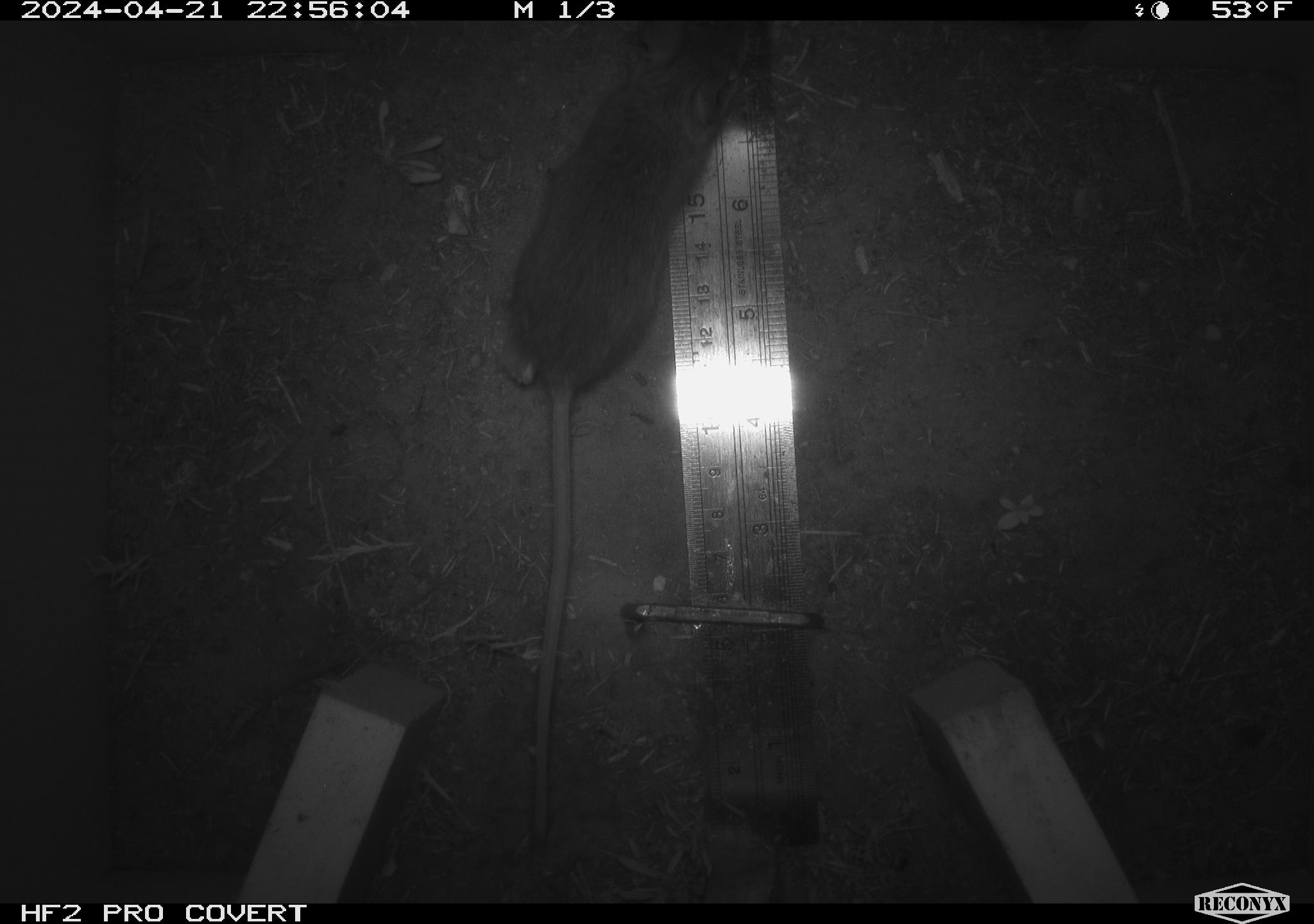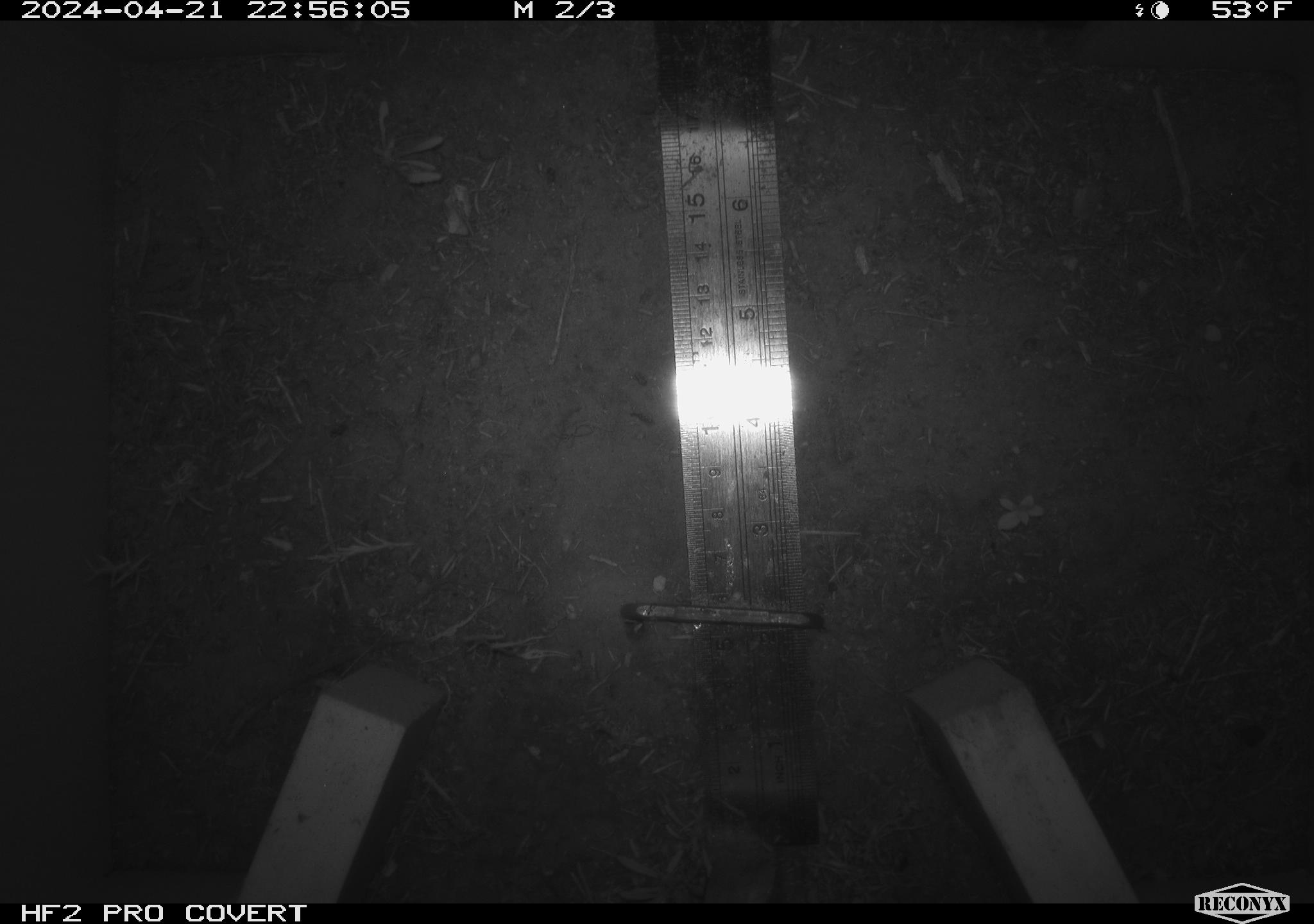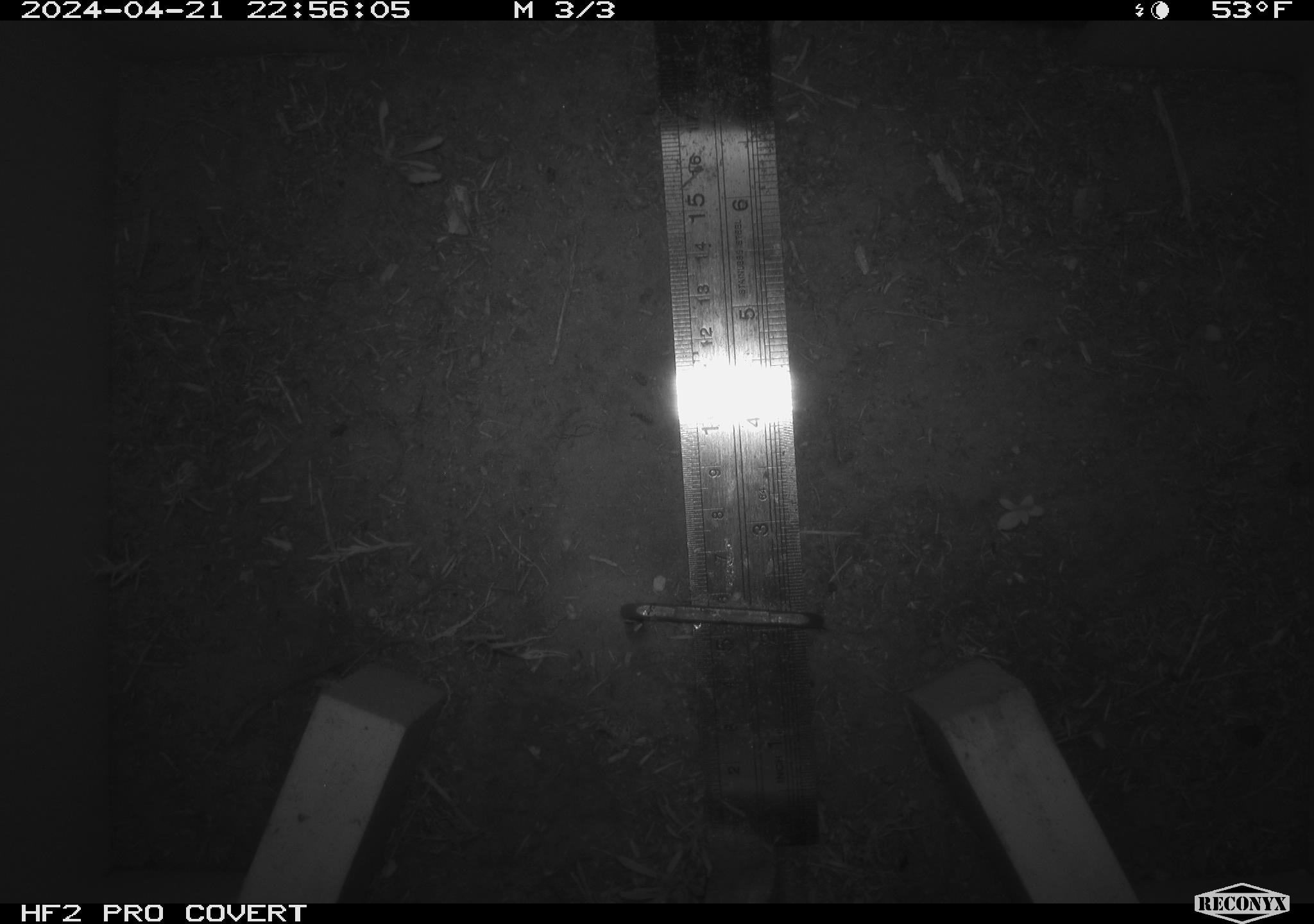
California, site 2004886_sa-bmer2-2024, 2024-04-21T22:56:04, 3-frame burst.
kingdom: Animalia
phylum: Chordata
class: Mammalia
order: Rodentia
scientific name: Rodentia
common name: mouse species